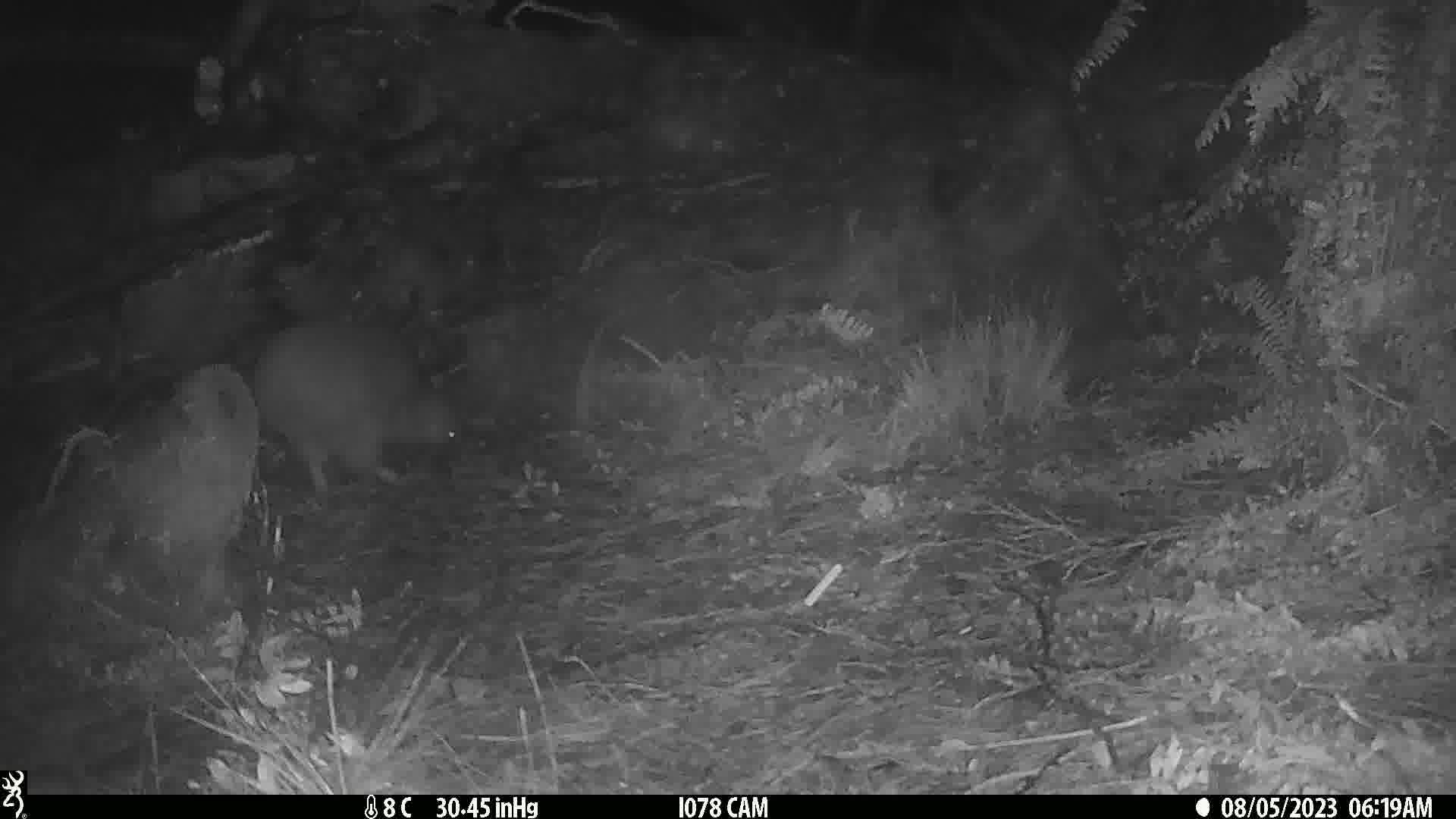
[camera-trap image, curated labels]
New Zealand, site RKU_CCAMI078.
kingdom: Animalia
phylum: Chordata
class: Aves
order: Apterygiformes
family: Apterygidae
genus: Apteryx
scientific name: Apteryx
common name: kiwi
Kiwi (Apteryx).